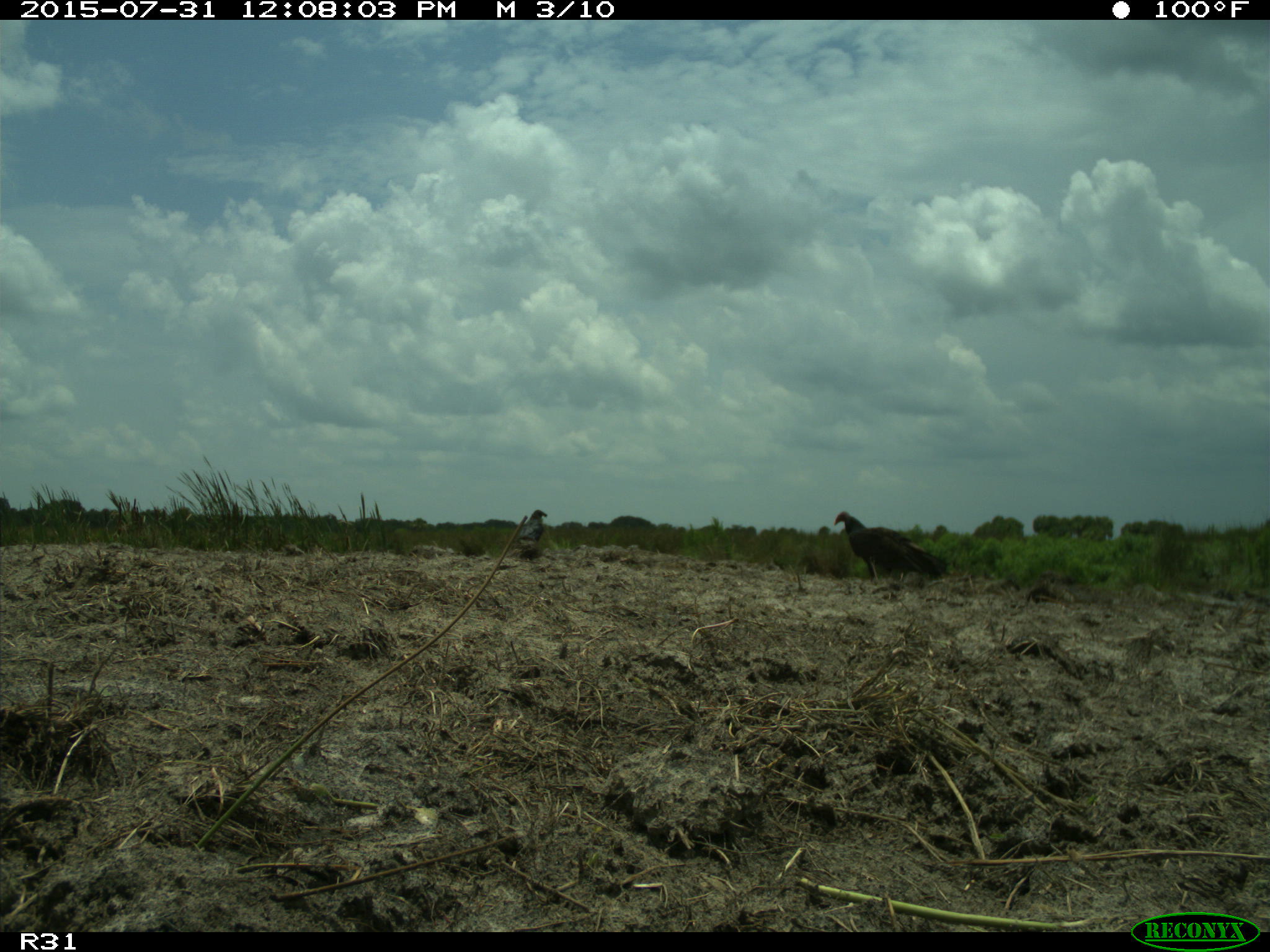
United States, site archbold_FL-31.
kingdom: Animalia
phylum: Chordata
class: Aves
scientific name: Aves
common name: birds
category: unidentified bird